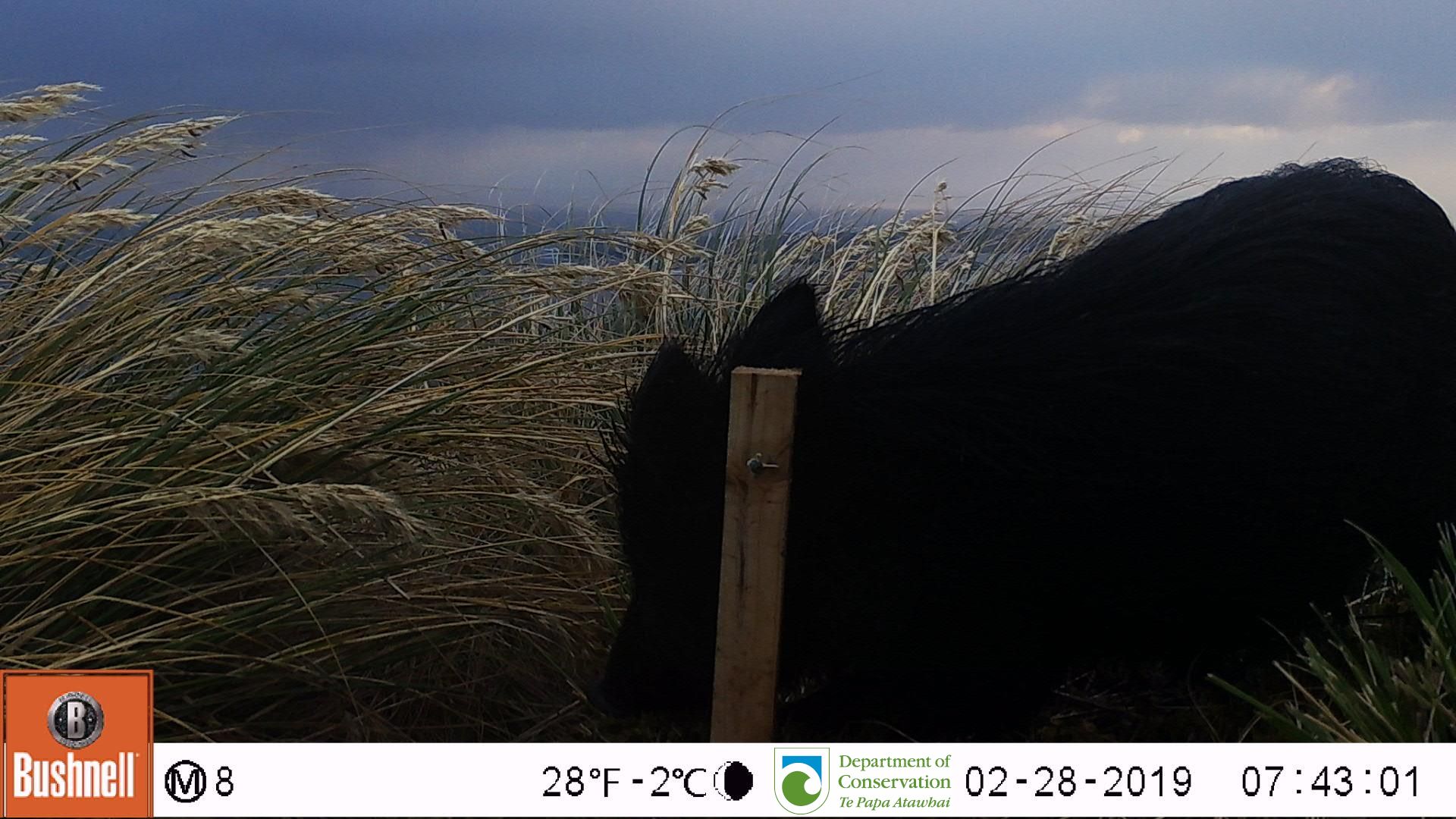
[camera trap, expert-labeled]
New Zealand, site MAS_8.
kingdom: Animalia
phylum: Chordata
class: Mammalia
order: Artiodactyla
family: Suidae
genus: Sus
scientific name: Sus scrofa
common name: pig